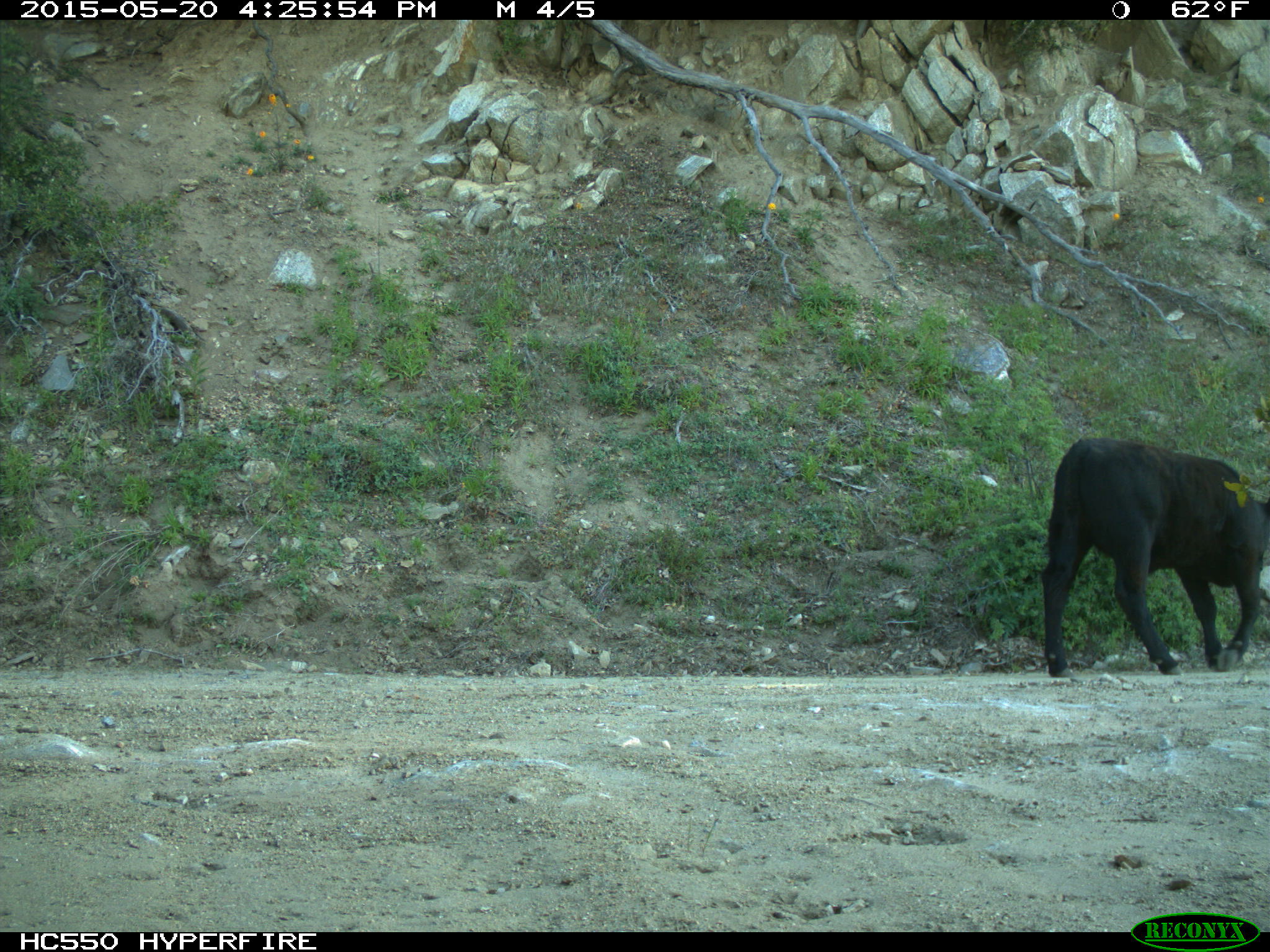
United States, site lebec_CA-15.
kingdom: Animalia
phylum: Chordata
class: Mammalia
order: Artiodactyla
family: Bovidae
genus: Bos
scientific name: Bos taurus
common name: domestic cow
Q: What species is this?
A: Bos taurus (domestic cow).